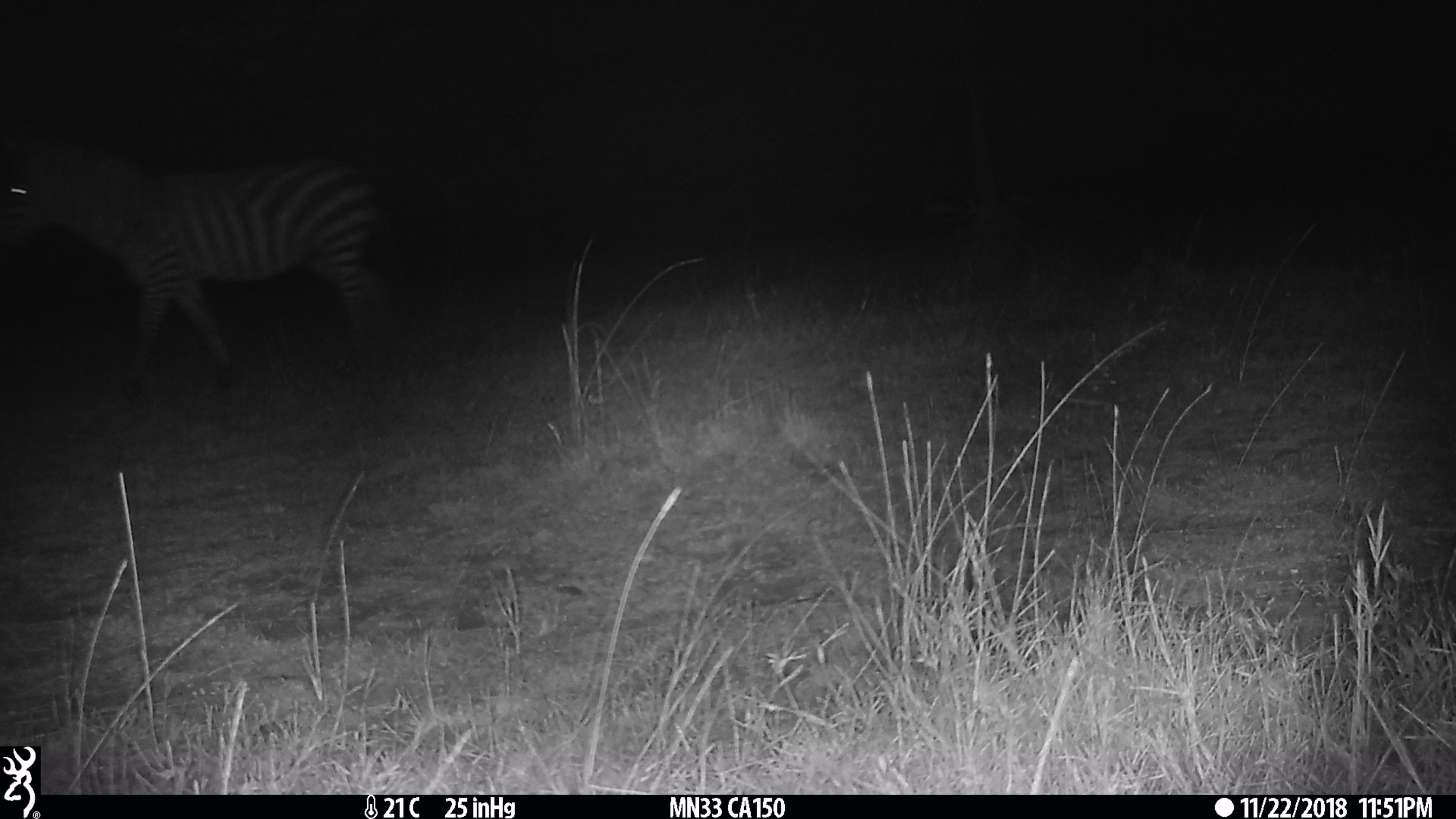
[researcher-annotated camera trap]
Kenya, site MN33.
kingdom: Animalia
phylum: Chordata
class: Mammalia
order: Perissodactyla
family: Equidae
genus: Equus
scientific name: Equus quagga burchellii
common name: burchell's zebra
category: zebra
Zebra (burchell's zebra) (Equus quagga burchellii).